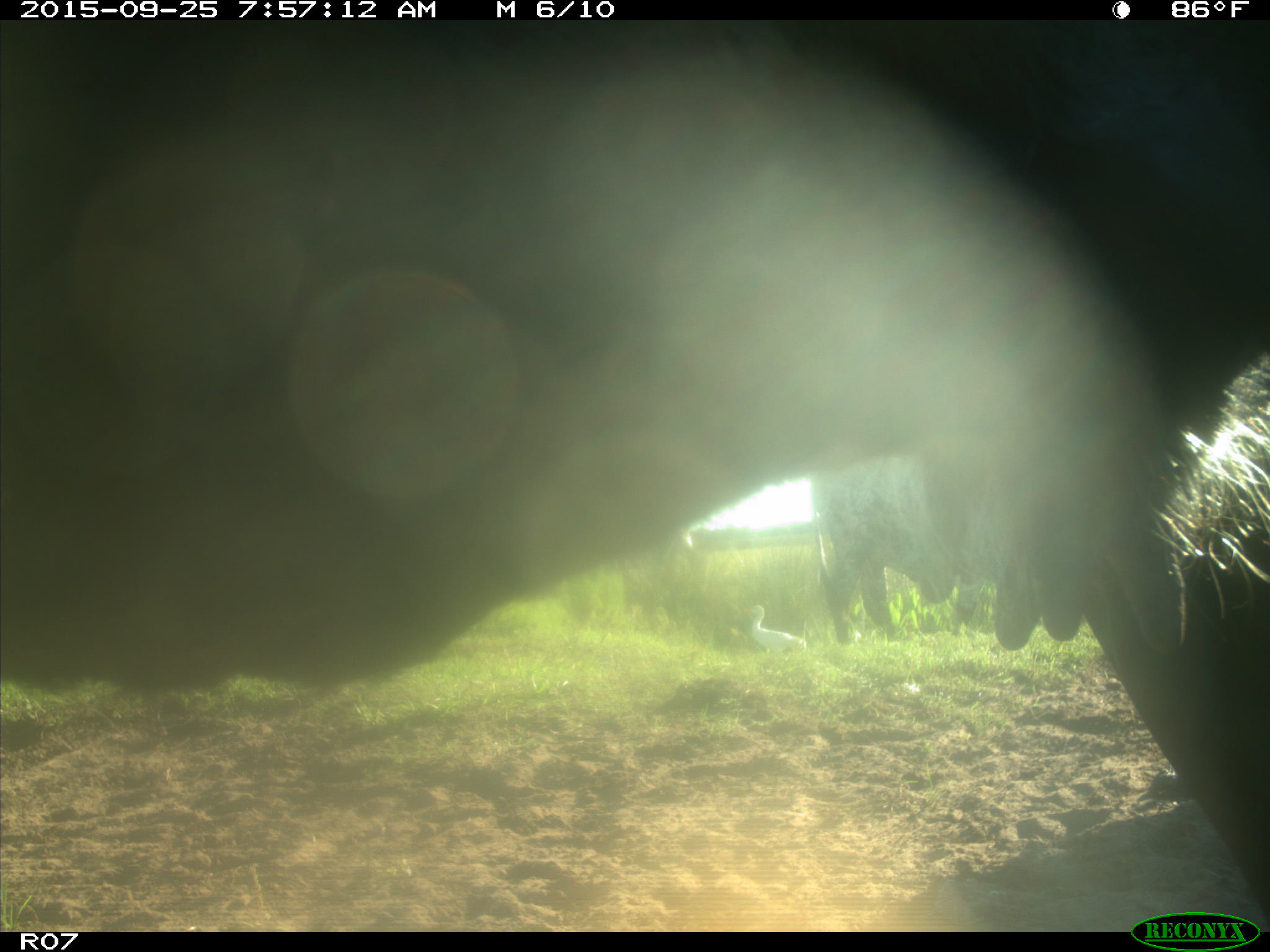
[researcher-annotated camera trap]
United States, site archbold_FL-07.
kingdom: Animalia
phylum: Chordata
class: Mammalia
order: Artiodactyla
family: Bovidae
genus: Bos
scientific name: Bos taurus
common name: domestic cow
Bos taurus (domestic cow).